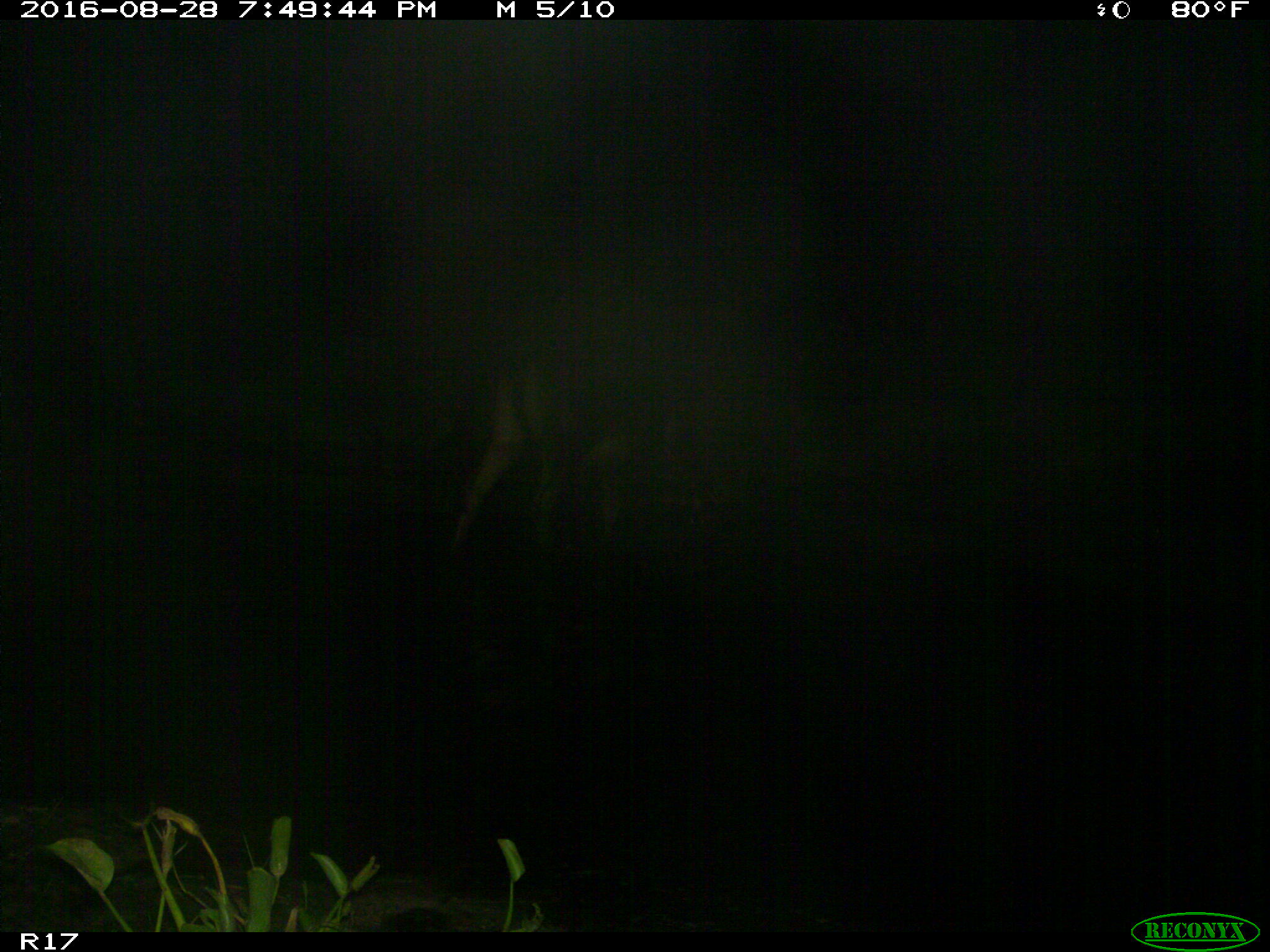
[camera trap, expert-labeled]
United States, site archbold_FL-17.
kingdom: Animalia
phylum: Chordata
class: Mammalia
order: Artiodactyla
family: Bovidae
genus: Bos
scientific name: Bos taurus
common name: domestic cow